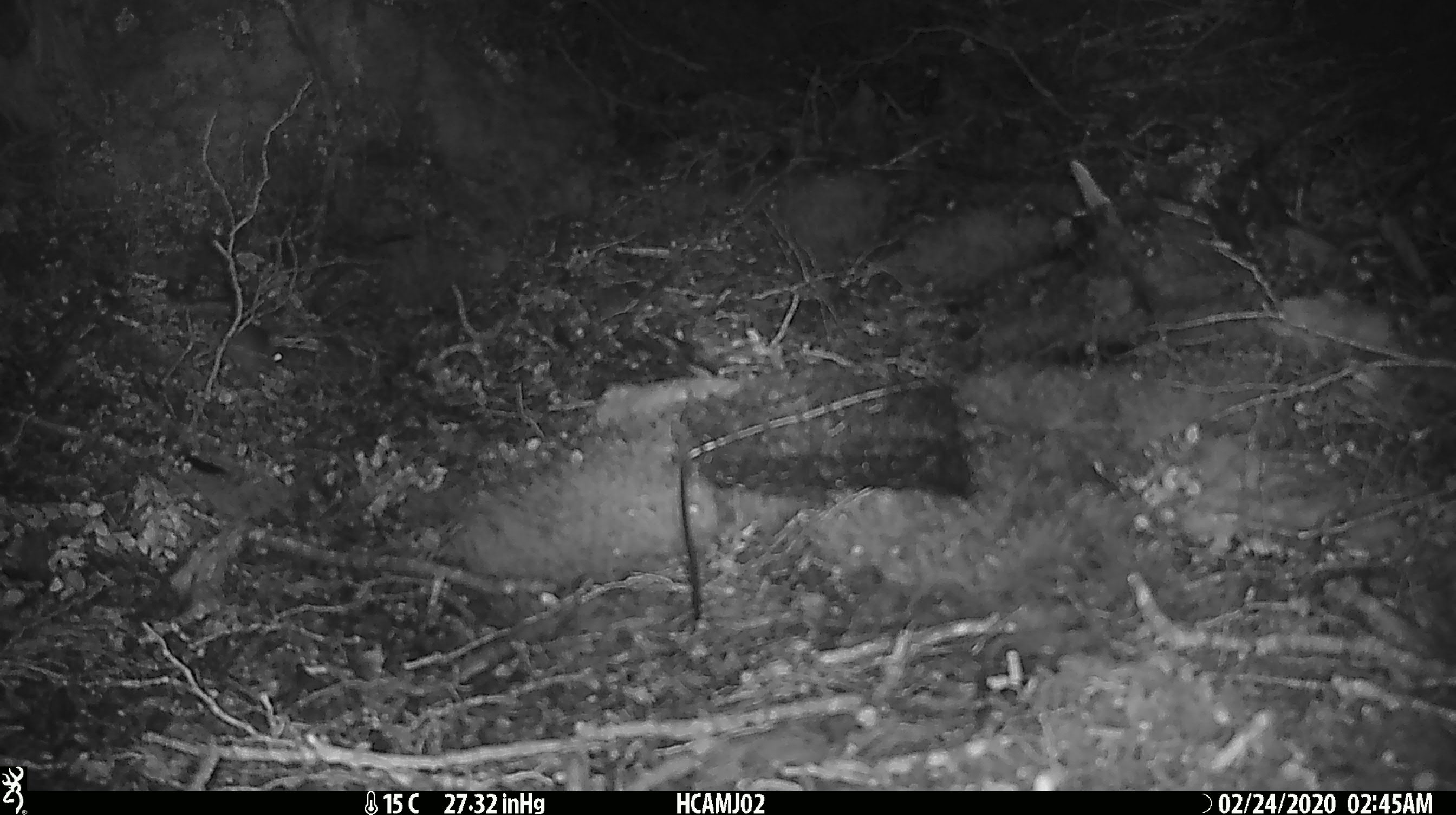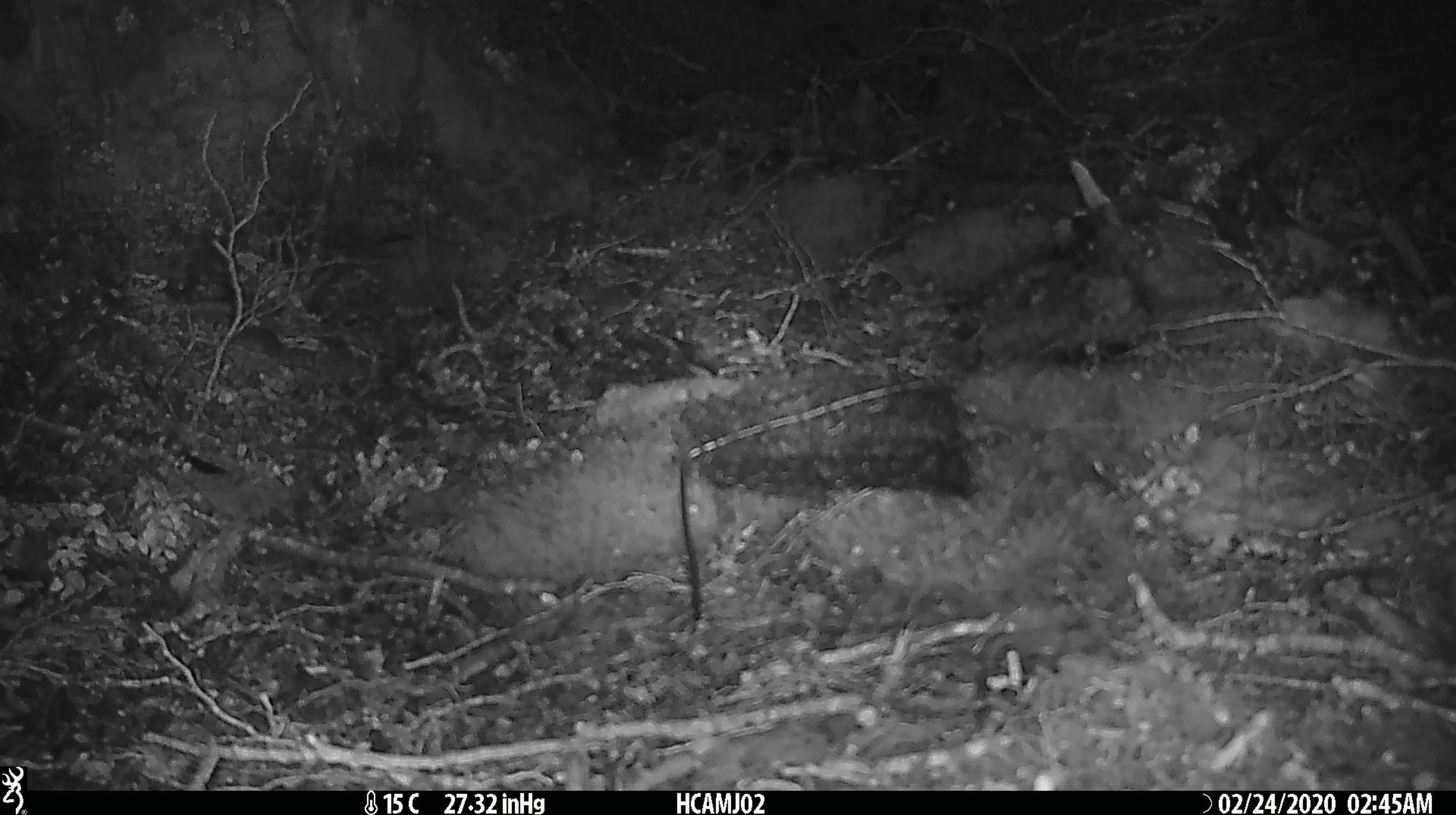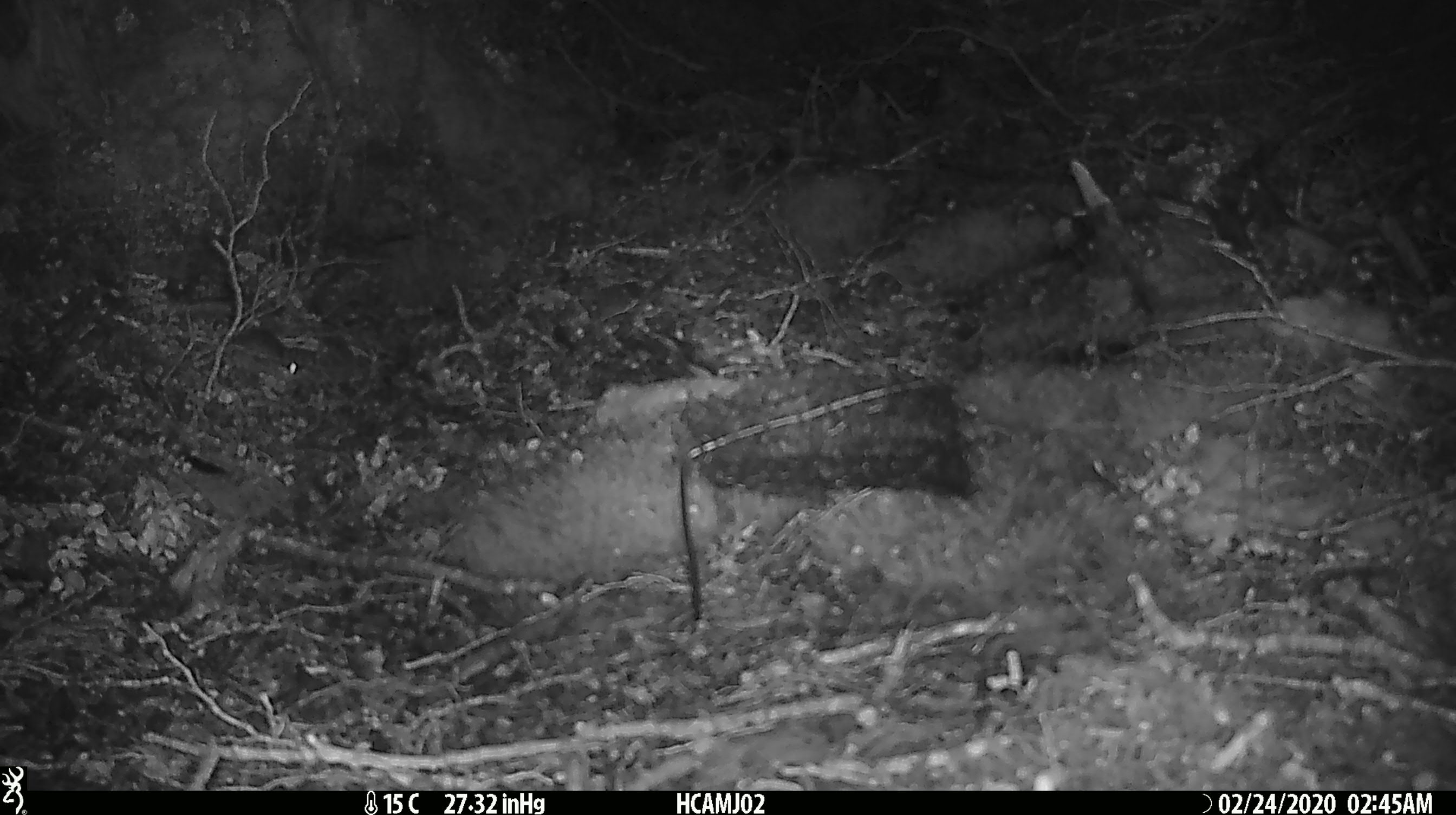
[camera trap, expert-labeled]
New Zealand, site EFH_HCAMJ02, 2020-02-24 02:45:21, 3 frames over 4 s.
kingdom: Animalia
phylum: Chordata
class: Mammalia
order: Rodentia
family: Muridae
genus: Mus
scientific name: Mus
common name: mouse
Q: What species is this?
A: Mouse (Mus).